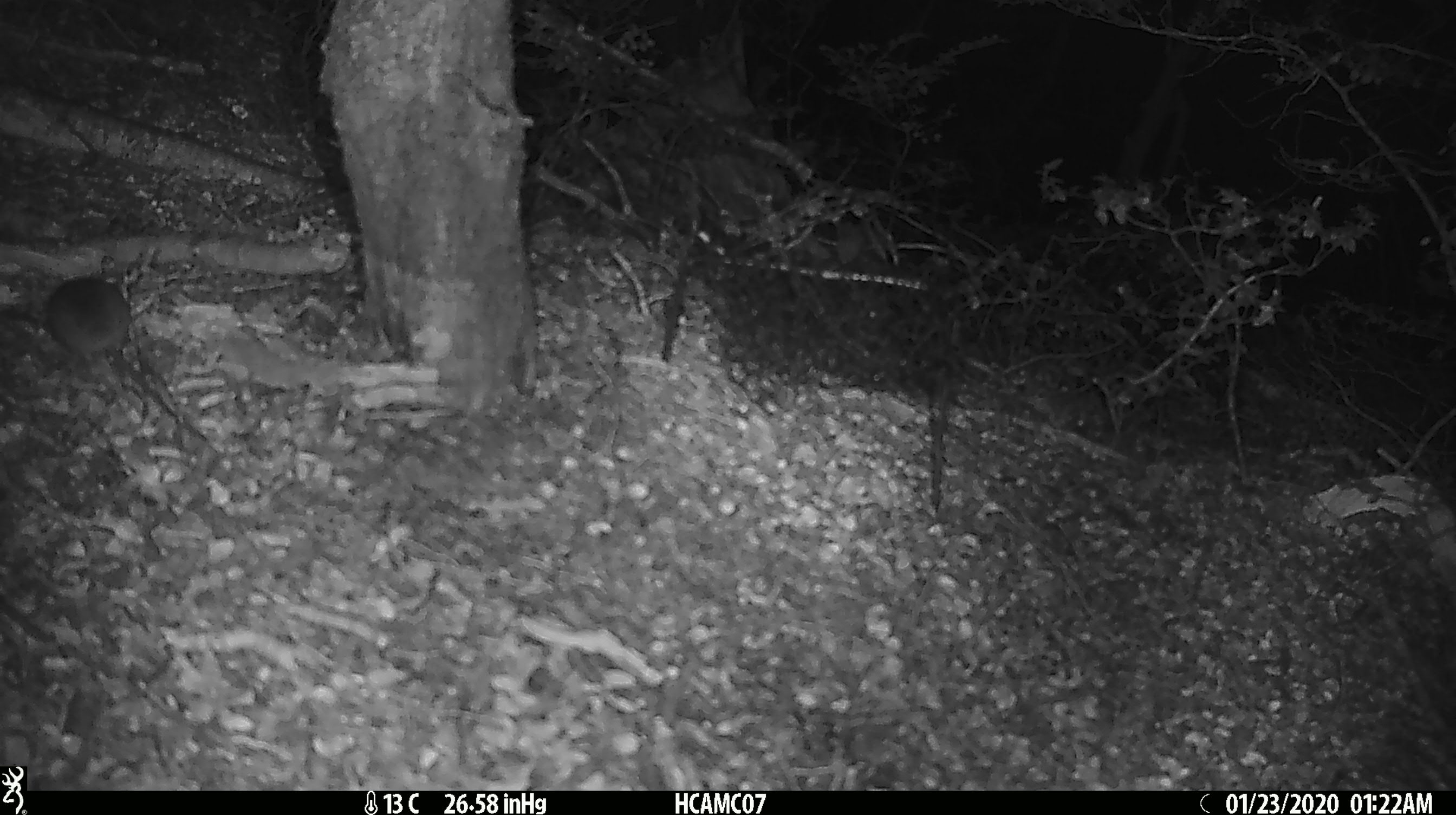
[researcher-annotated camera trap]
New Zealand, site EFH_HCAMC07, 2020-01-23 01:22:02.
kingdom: Animalia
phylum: Chordata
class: Mammalia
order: Rodentia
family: Muridae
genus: Mus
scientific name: Mus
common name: mouse